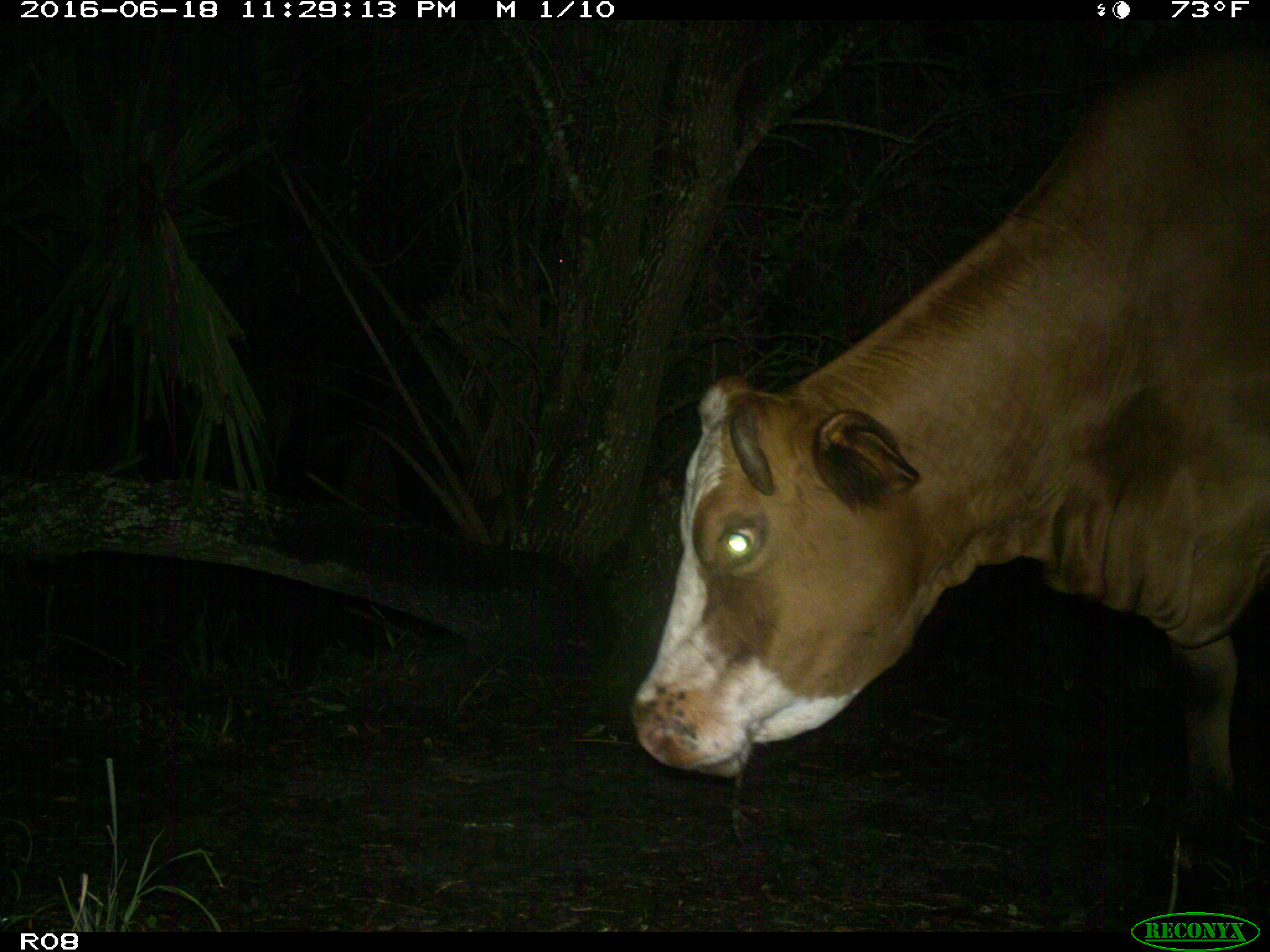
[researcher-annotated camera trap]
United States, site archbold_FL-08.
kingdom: Animalia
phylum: Chordata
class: Mammalia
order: Artiodactyla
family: Bovidae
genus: Bos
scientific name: Bos taurus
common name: domestic cow